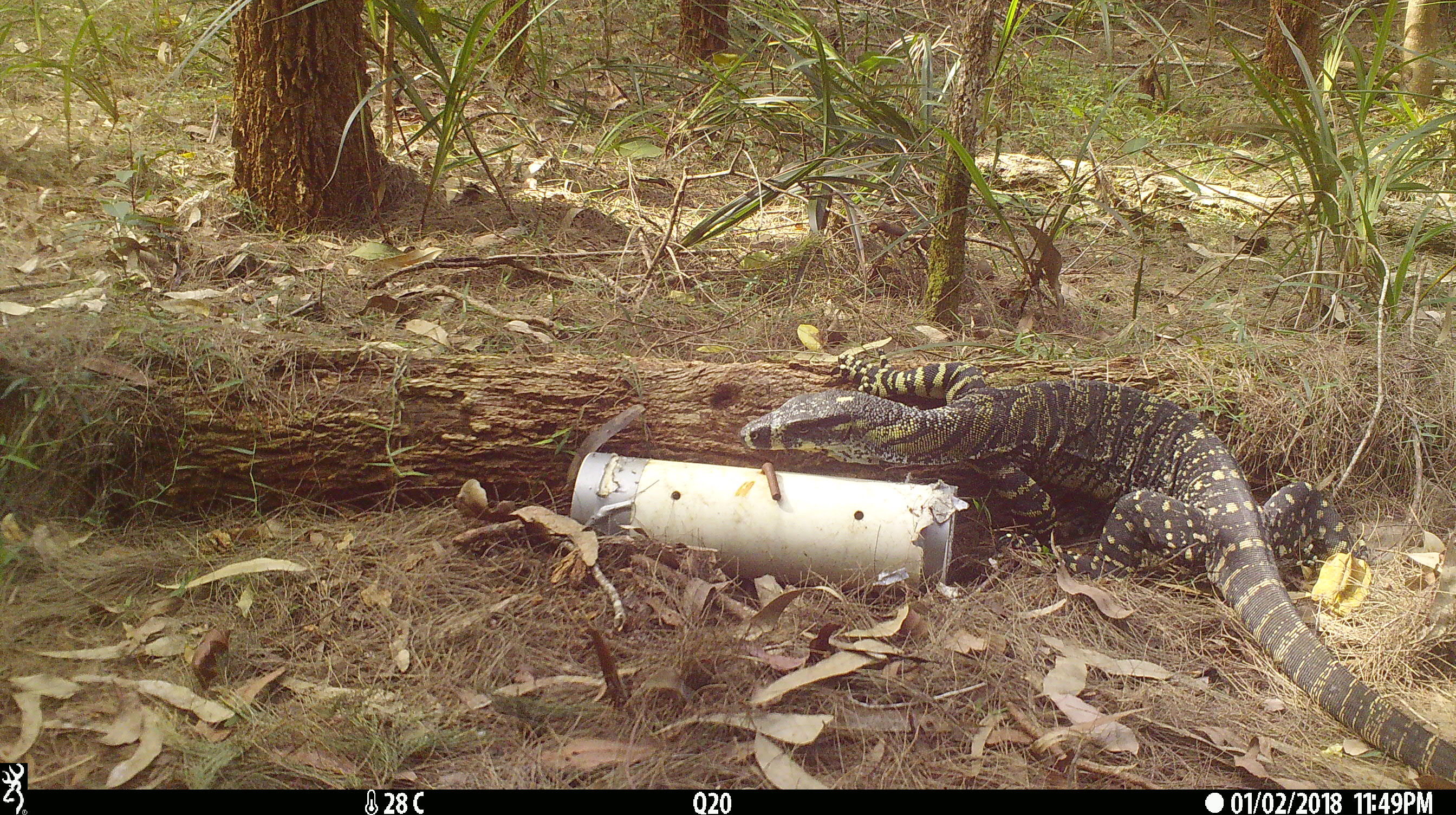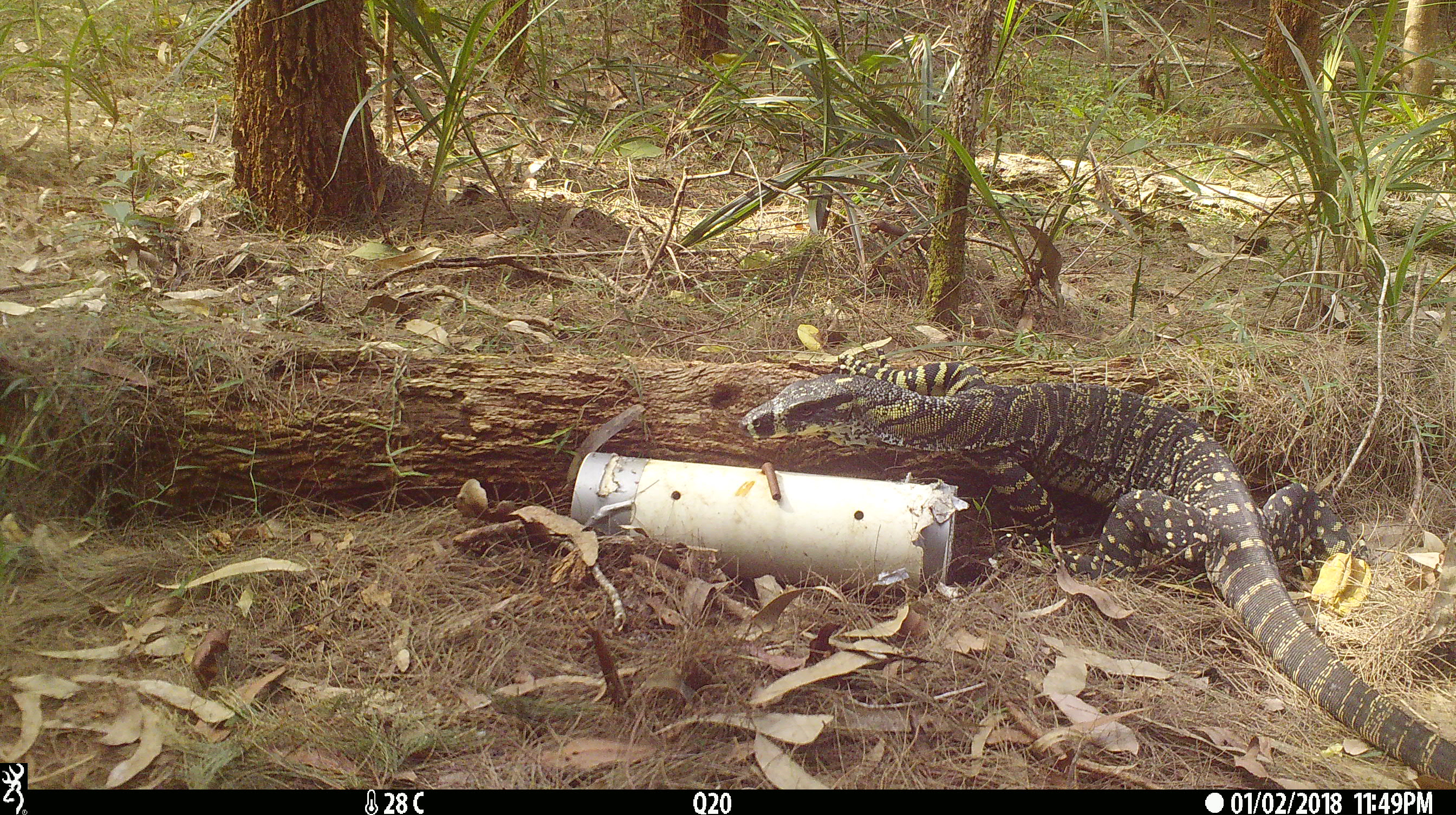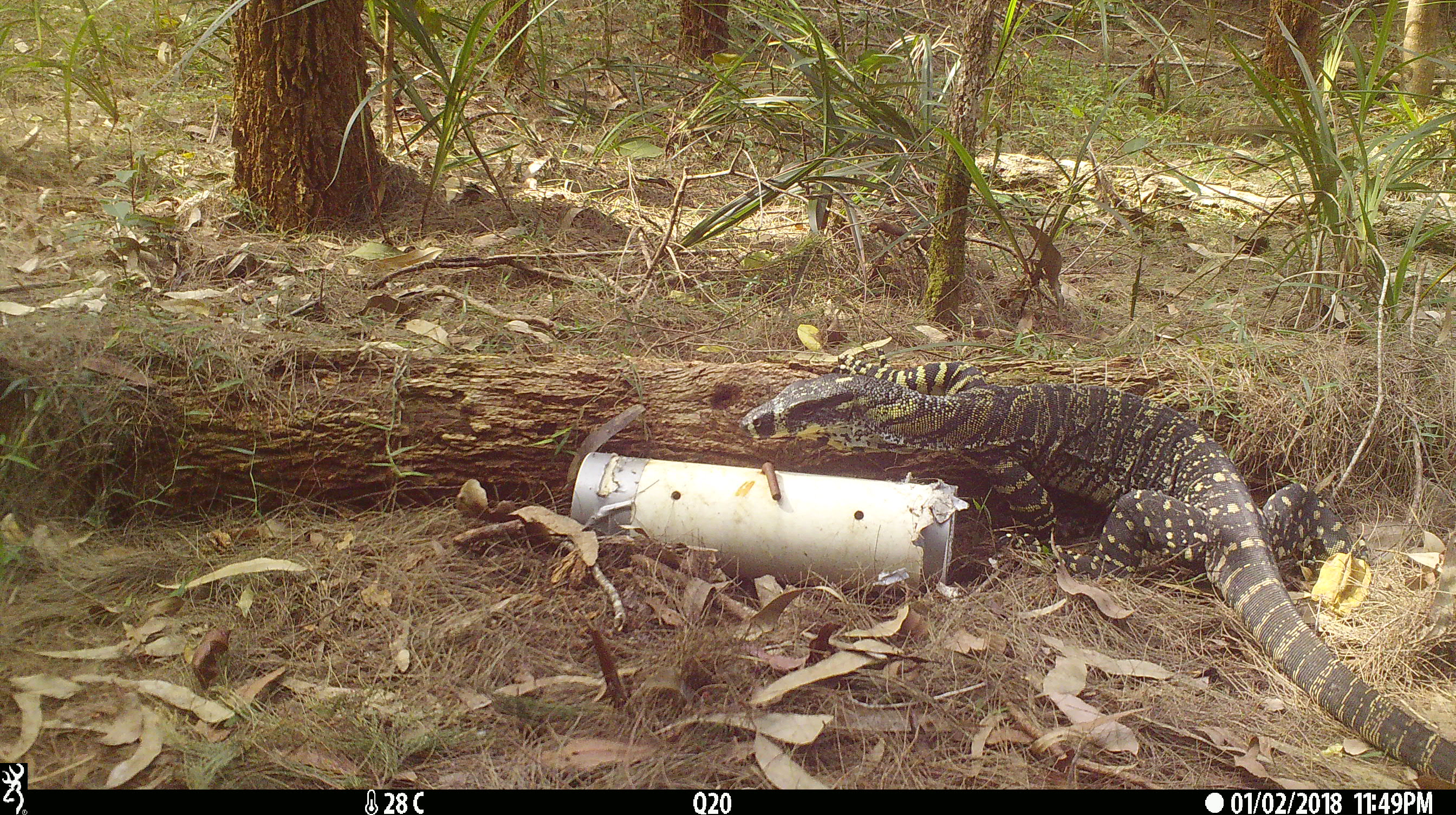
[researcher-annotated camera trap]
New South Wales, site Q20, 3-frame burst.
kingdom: Animalia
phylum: Chordata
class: Reptilia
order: Squamata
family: Varanidae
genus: Varanus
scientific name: Varanus varius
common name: lace monitor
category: goanna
Goanna (lace monitor) (Varanus varius).